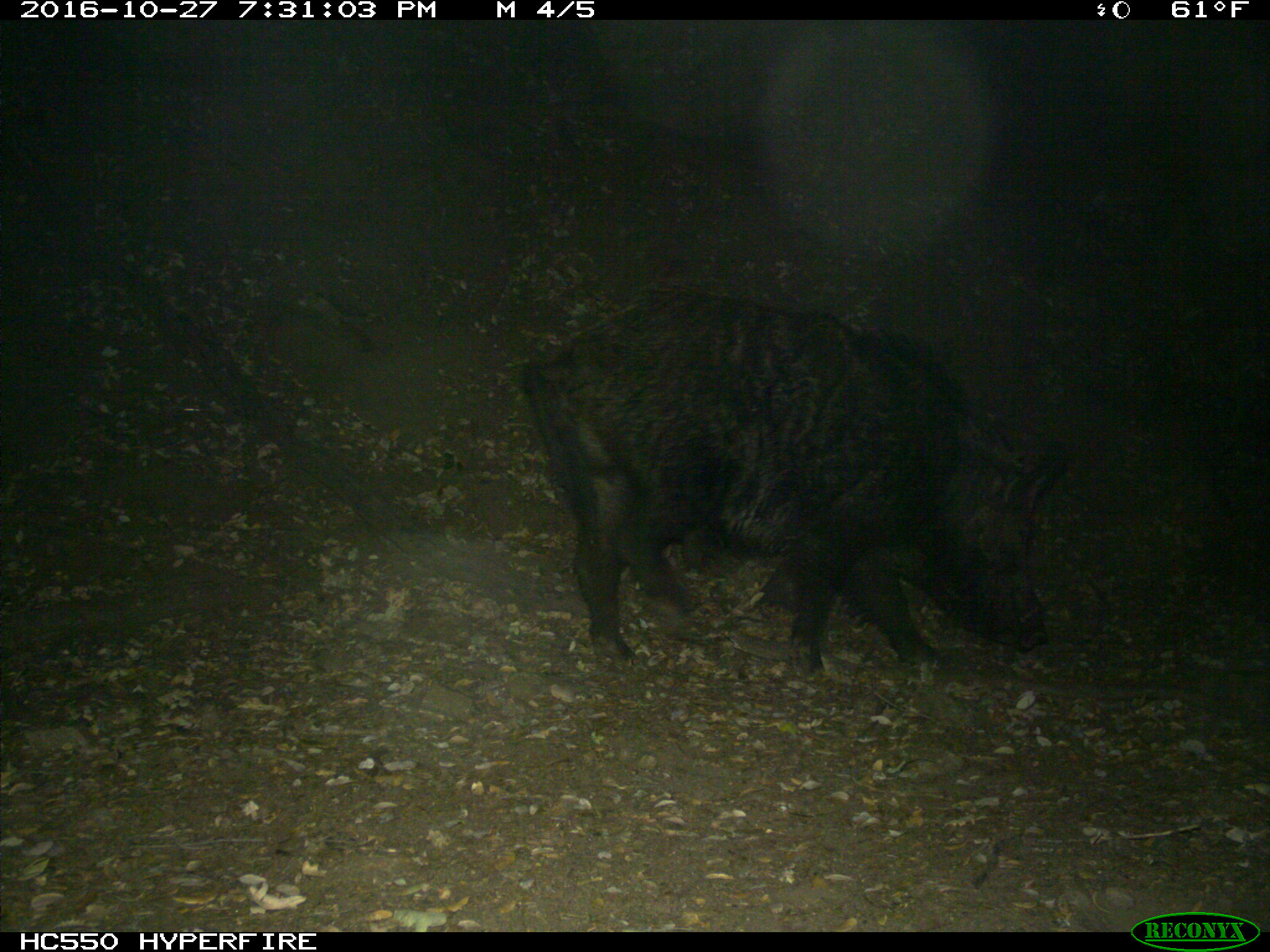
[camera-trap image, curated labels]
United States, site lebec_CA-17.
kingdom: Animalia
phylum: Chordata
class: Mammalia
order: Artiodactyla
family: Suidae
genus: Sus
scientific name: Sus scrofa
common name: wild boar